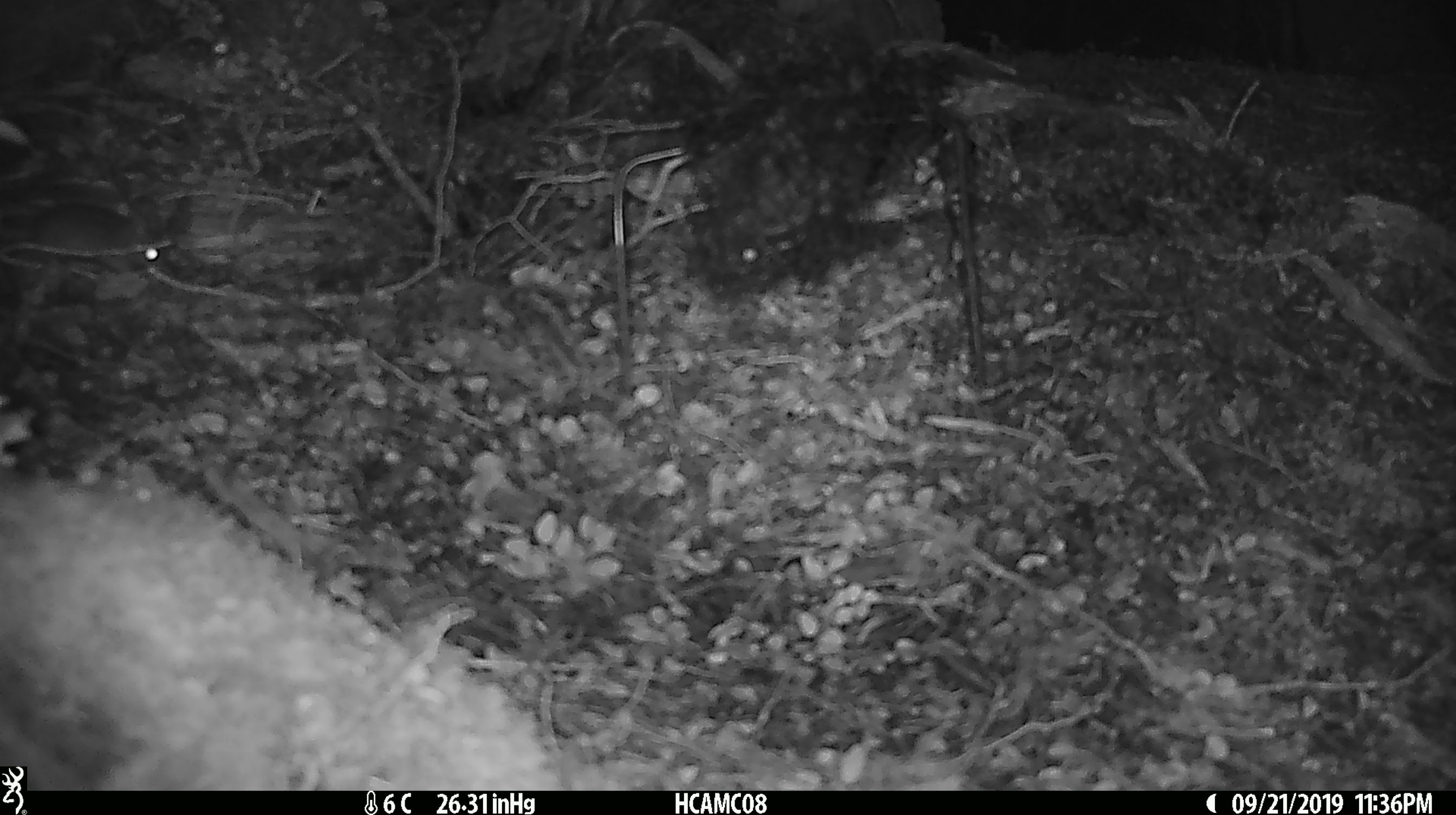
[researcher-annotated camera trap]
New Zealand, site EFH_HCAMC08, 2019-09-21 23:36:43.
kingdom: Animalia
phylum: Chordata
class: Mammalia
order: Rodentia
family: Muridae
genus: Mus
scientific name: Mus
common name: mouse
Mouse (Mus).